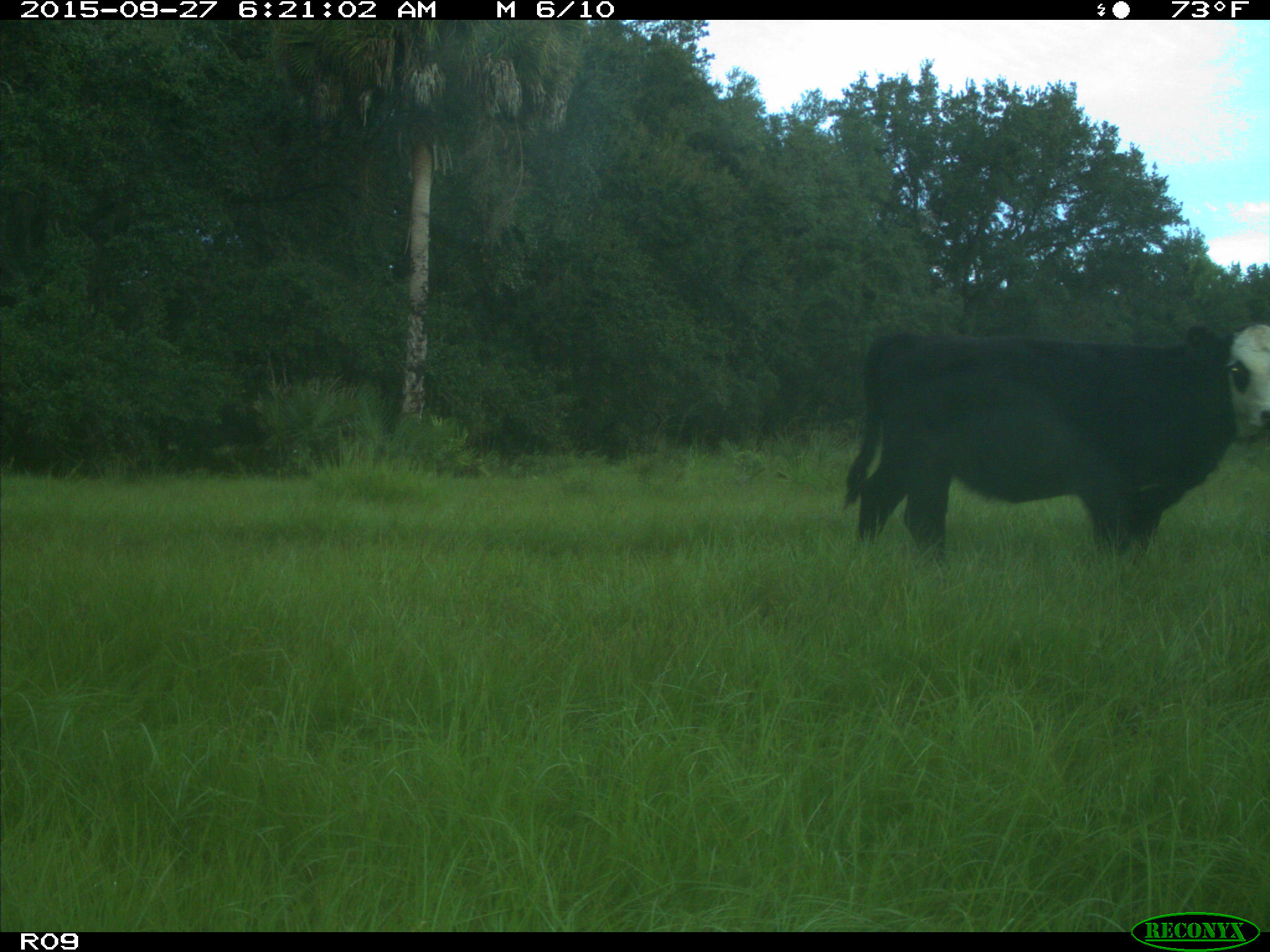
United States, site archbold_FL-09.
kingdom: Animalia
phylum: Chordata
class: Mammalia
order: Artiodactyla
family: Bovidae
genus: Bos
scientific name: Bos taurus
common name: domestic cow